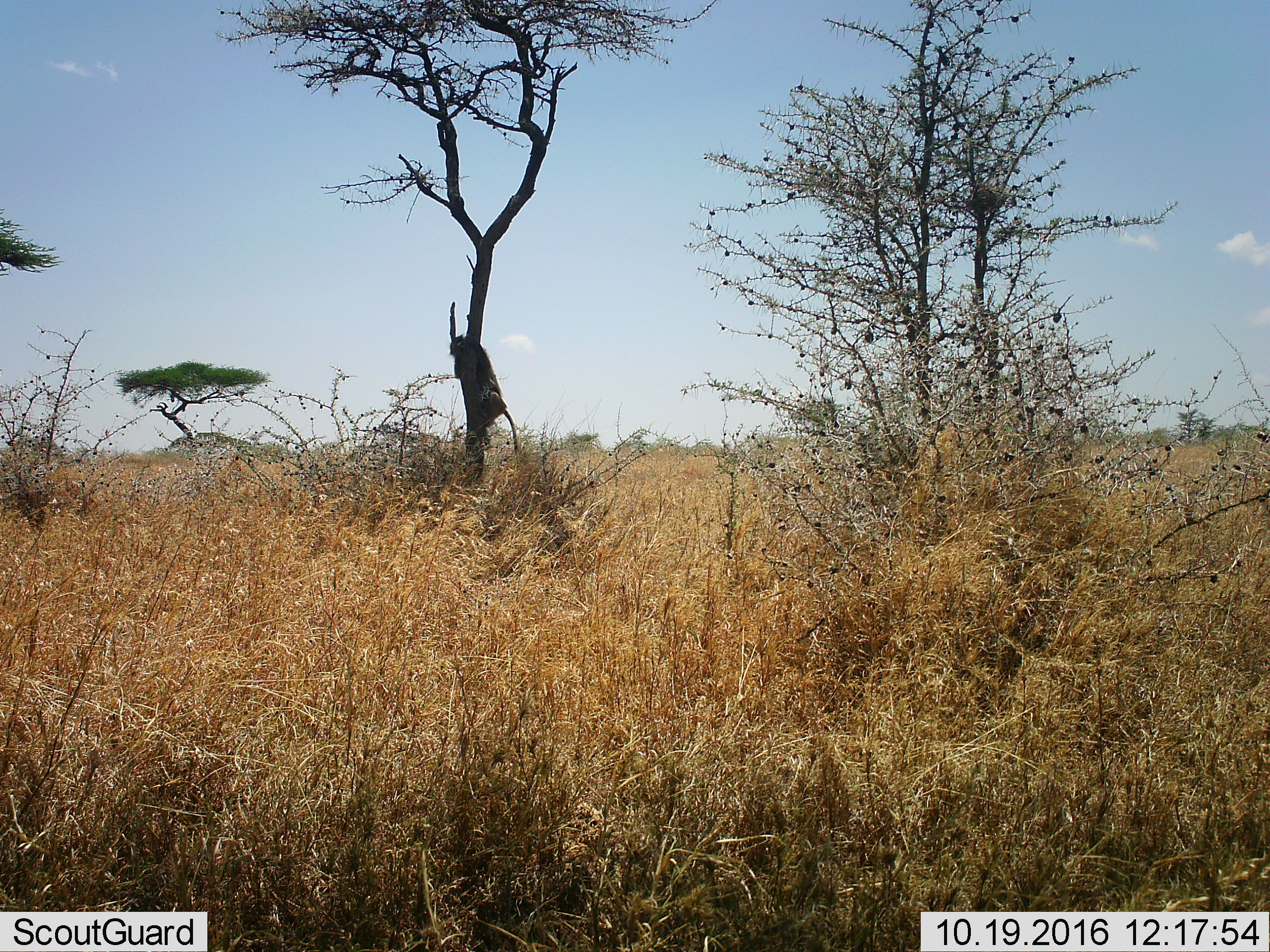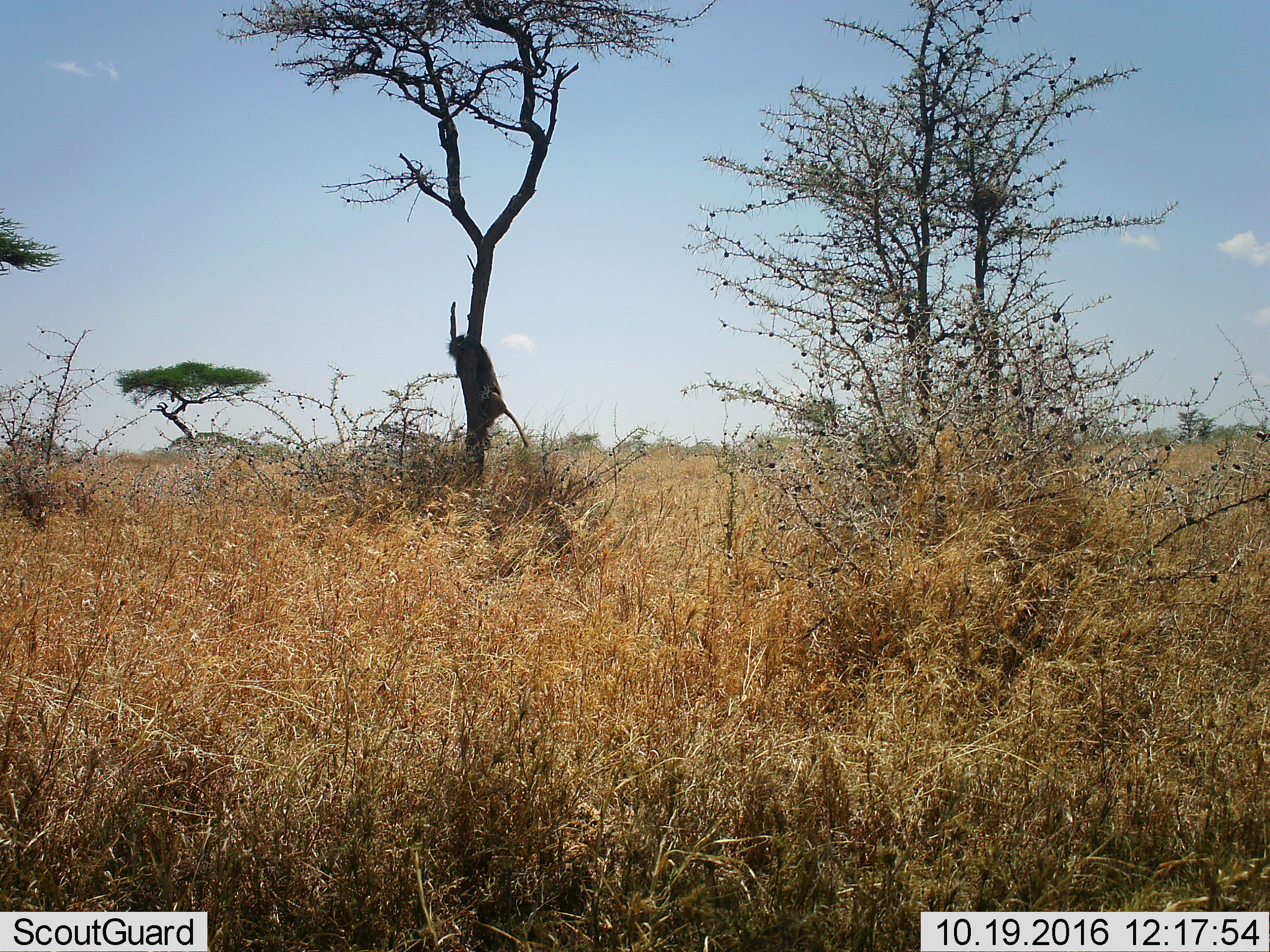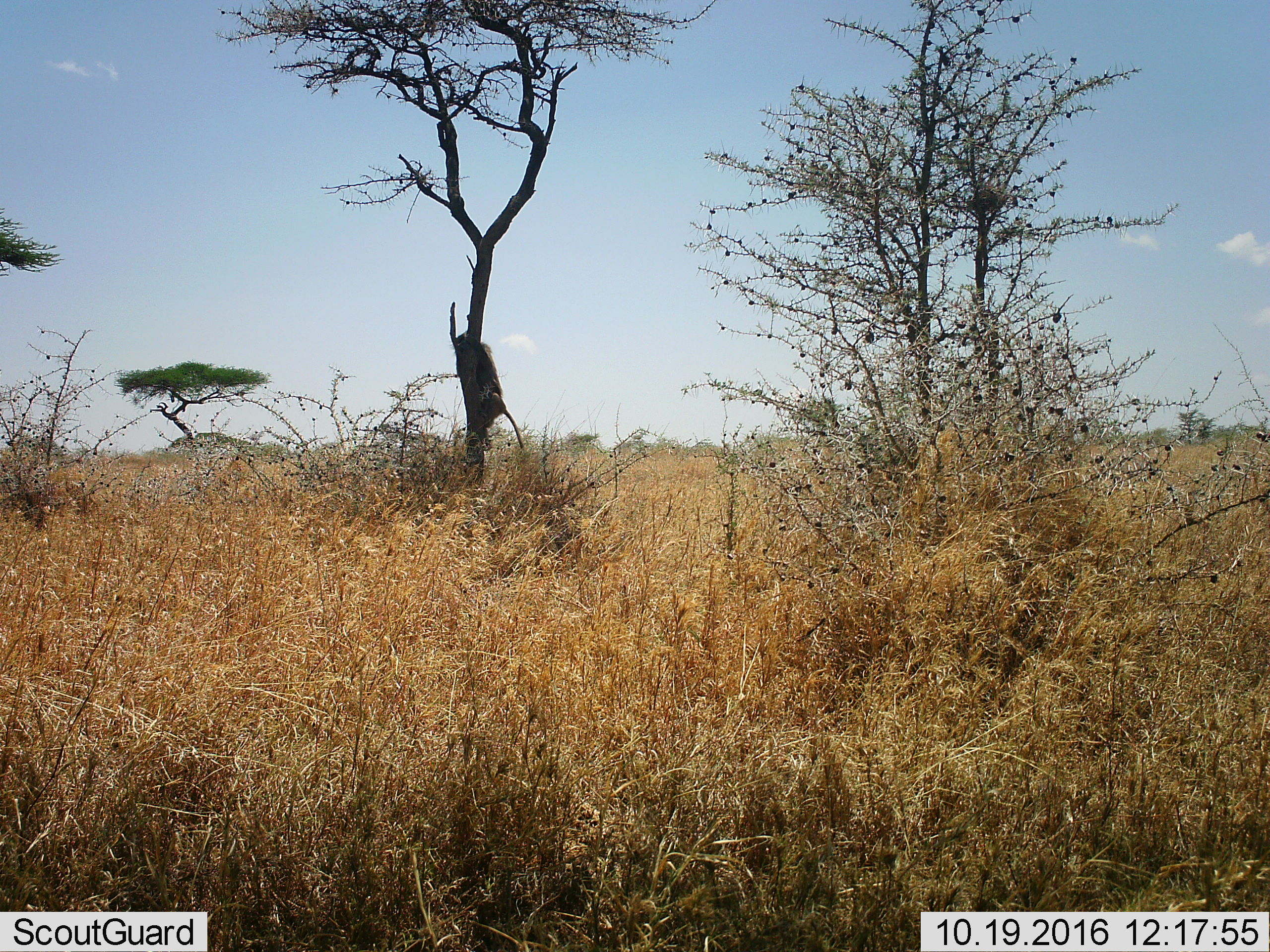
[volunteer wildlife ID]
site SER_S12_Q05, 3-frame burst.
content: unidentified animal